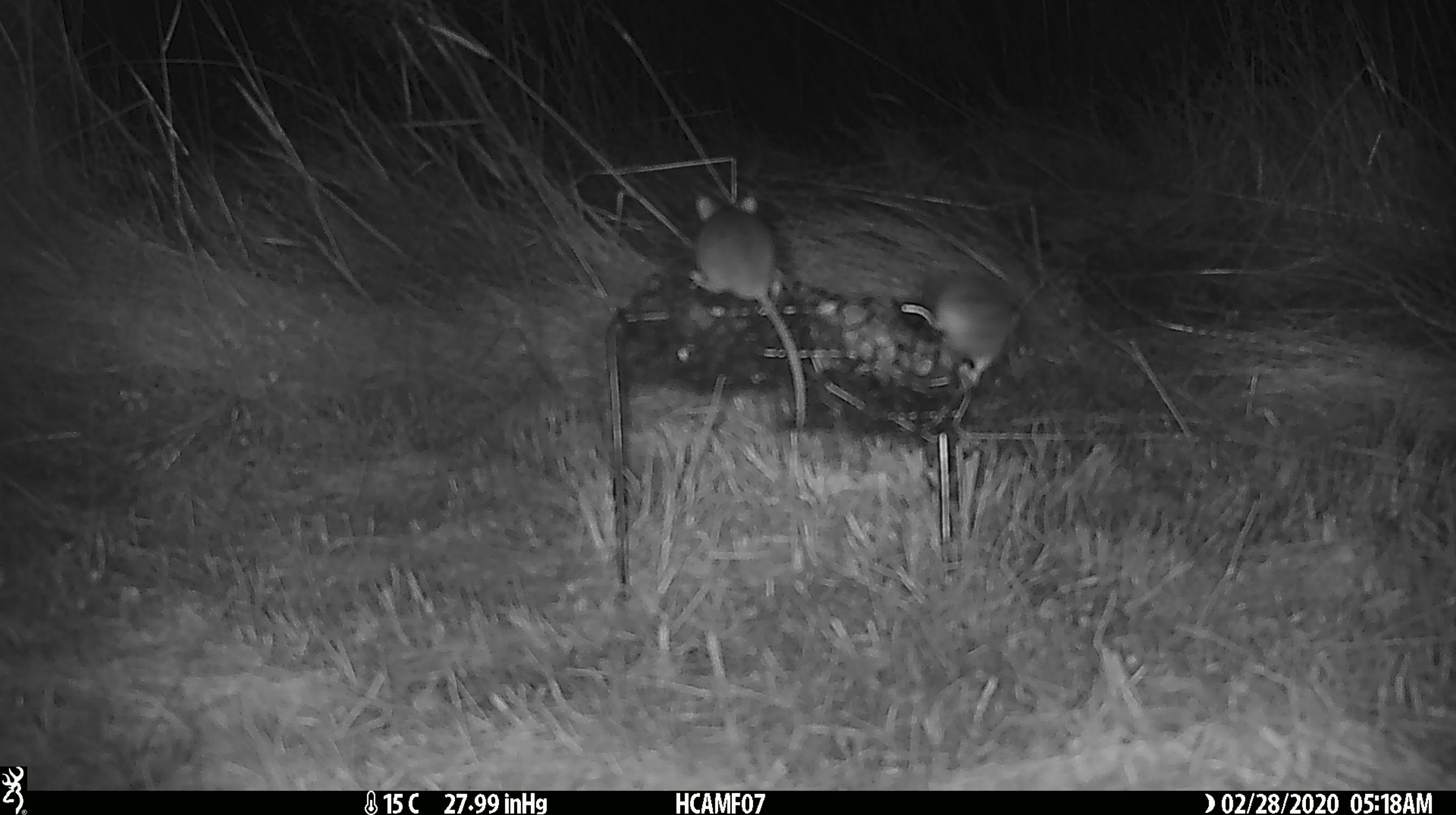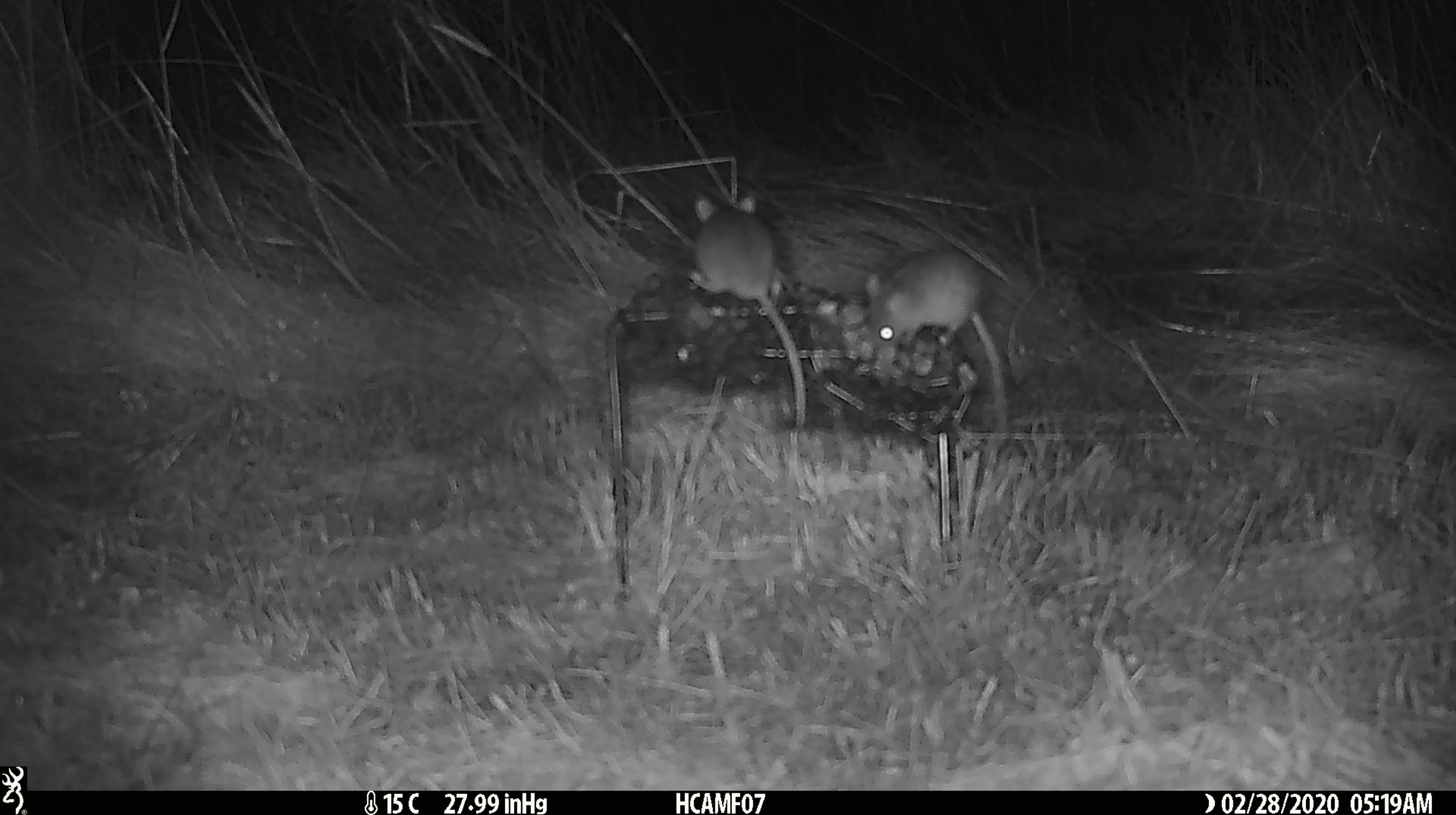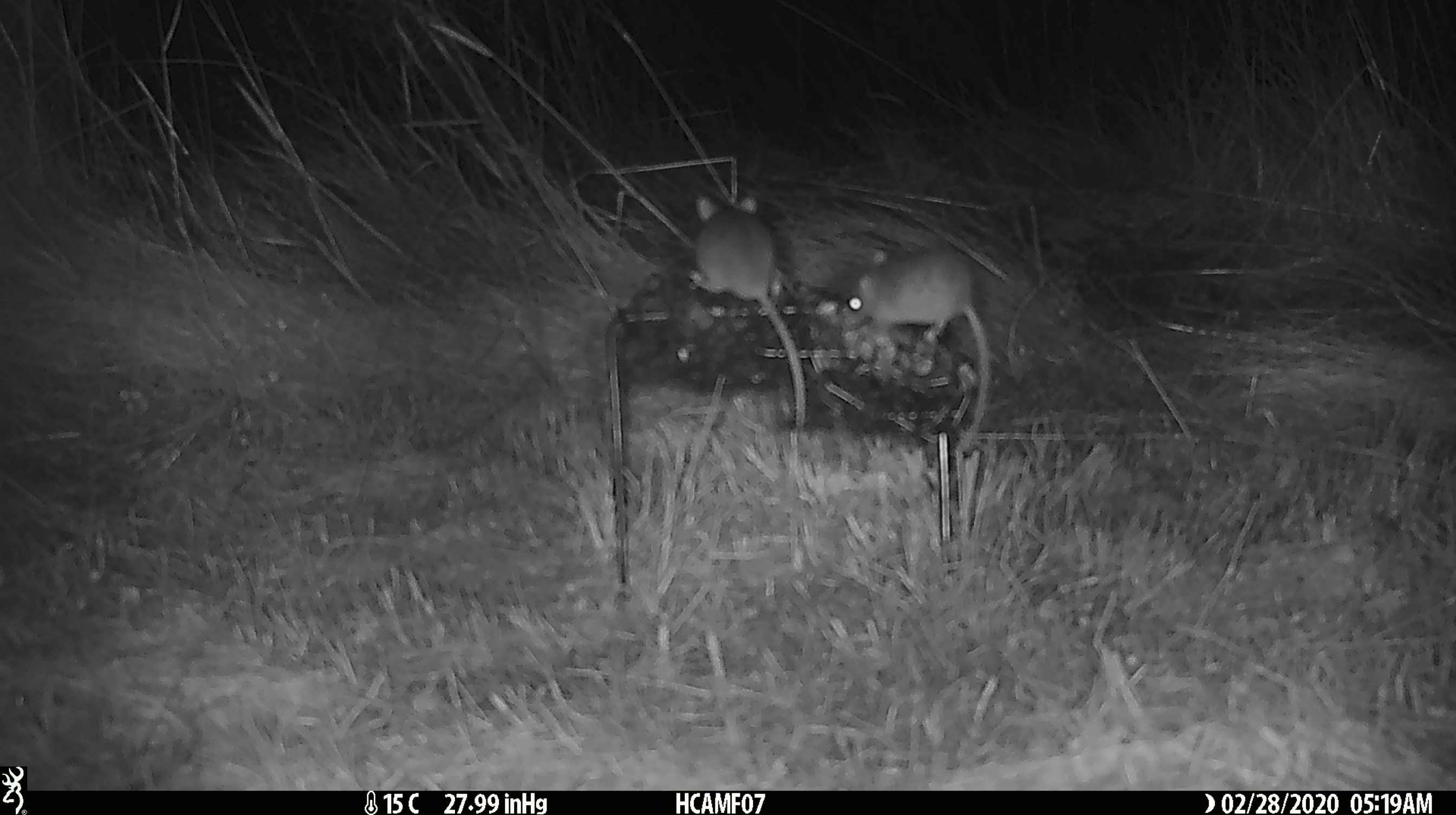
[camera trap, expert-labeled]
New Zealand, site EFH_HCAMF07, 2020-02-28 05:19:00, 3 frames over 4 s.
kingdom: Animalia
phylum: Chordata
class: Mammalia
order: Rodentia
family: Muridae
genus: Mus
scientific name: Mus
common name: mouse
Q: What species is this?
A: Mouse (Mus).